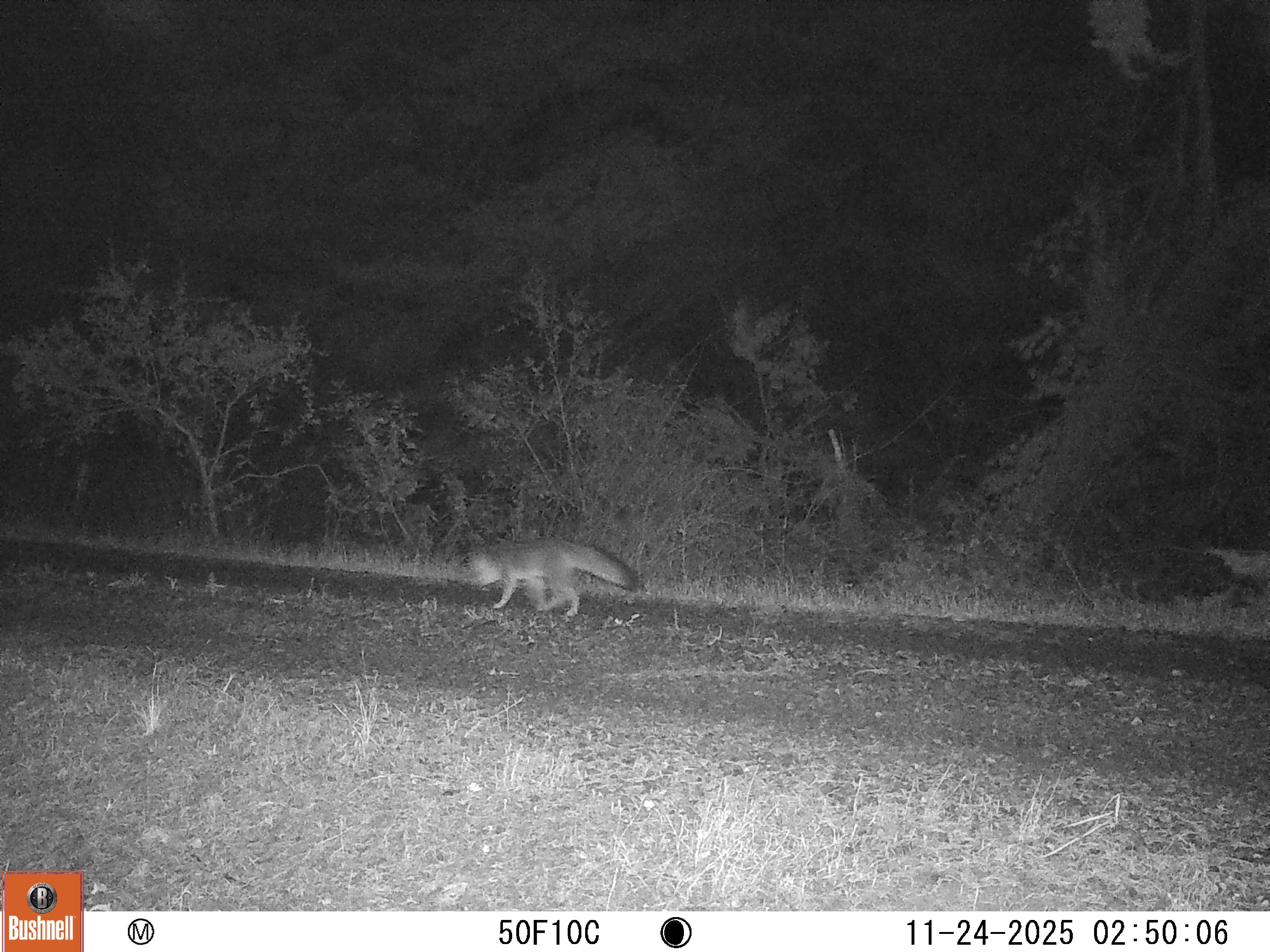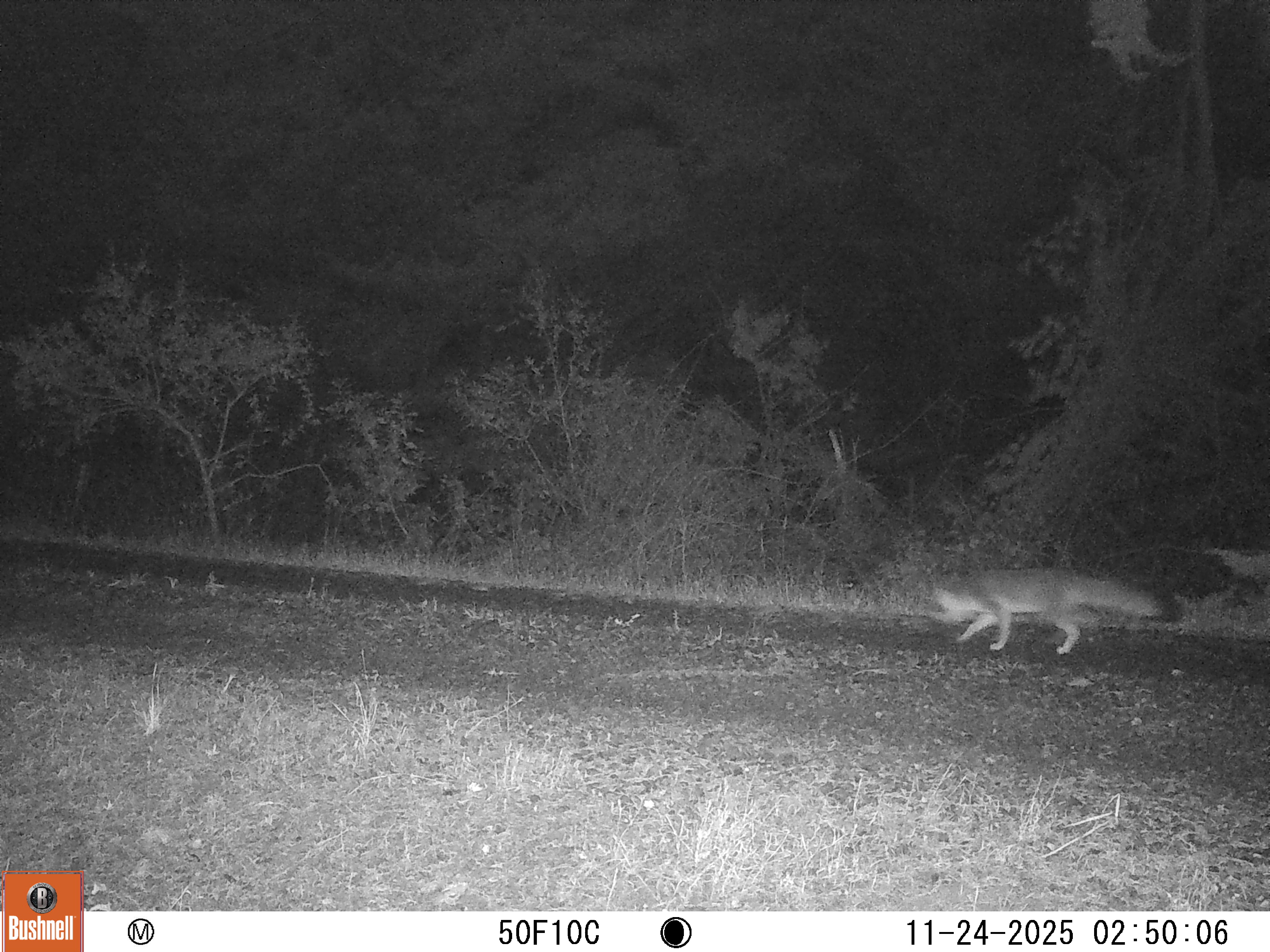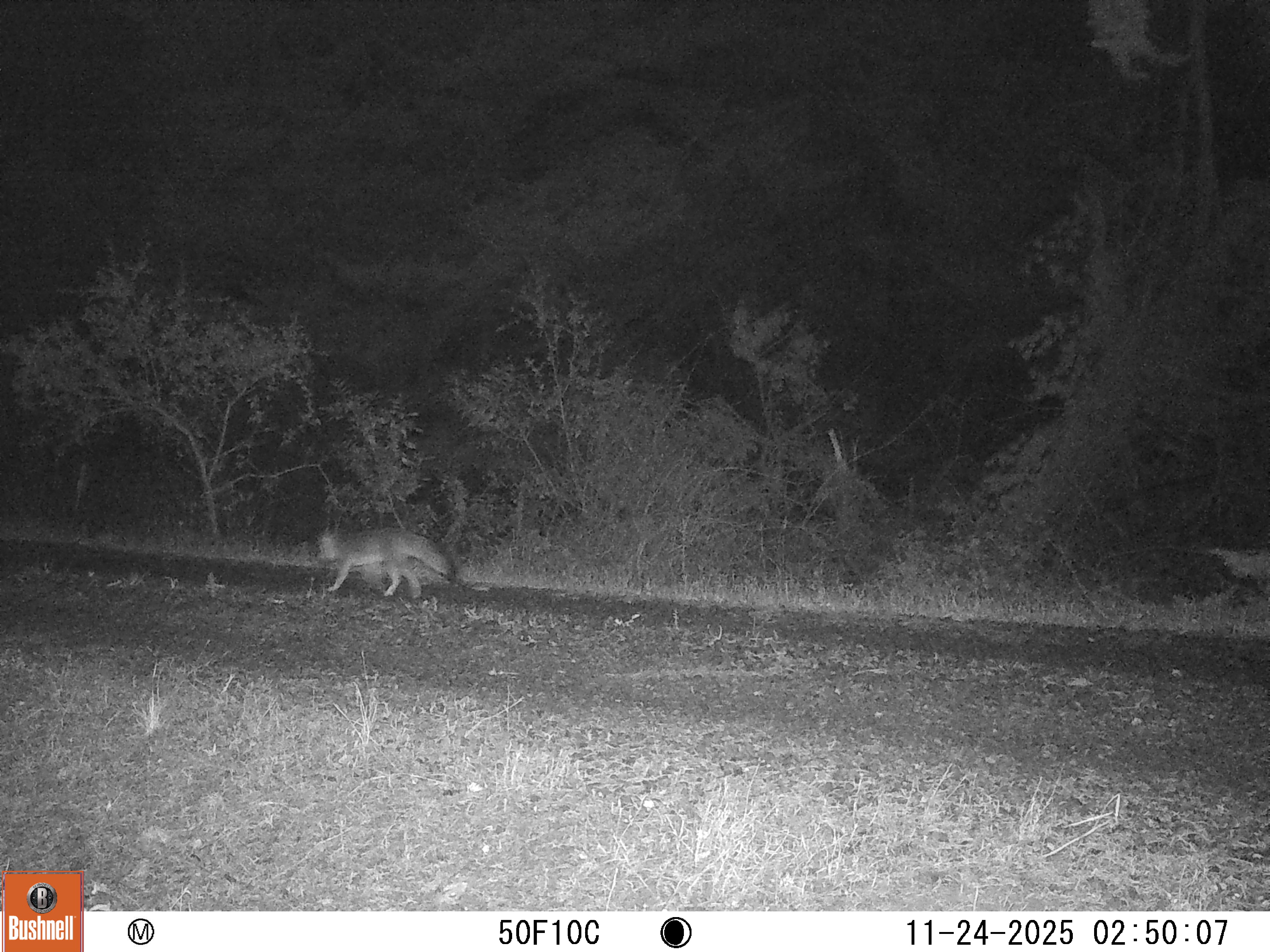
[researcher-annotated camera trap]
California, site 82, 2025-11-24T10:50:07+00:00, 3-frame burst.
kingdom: Animalia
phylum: Chordata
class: Mammalia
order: Carnivora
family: Canidae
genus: Urocyon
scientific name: Urocyon cinereoargenteus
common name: gray fox